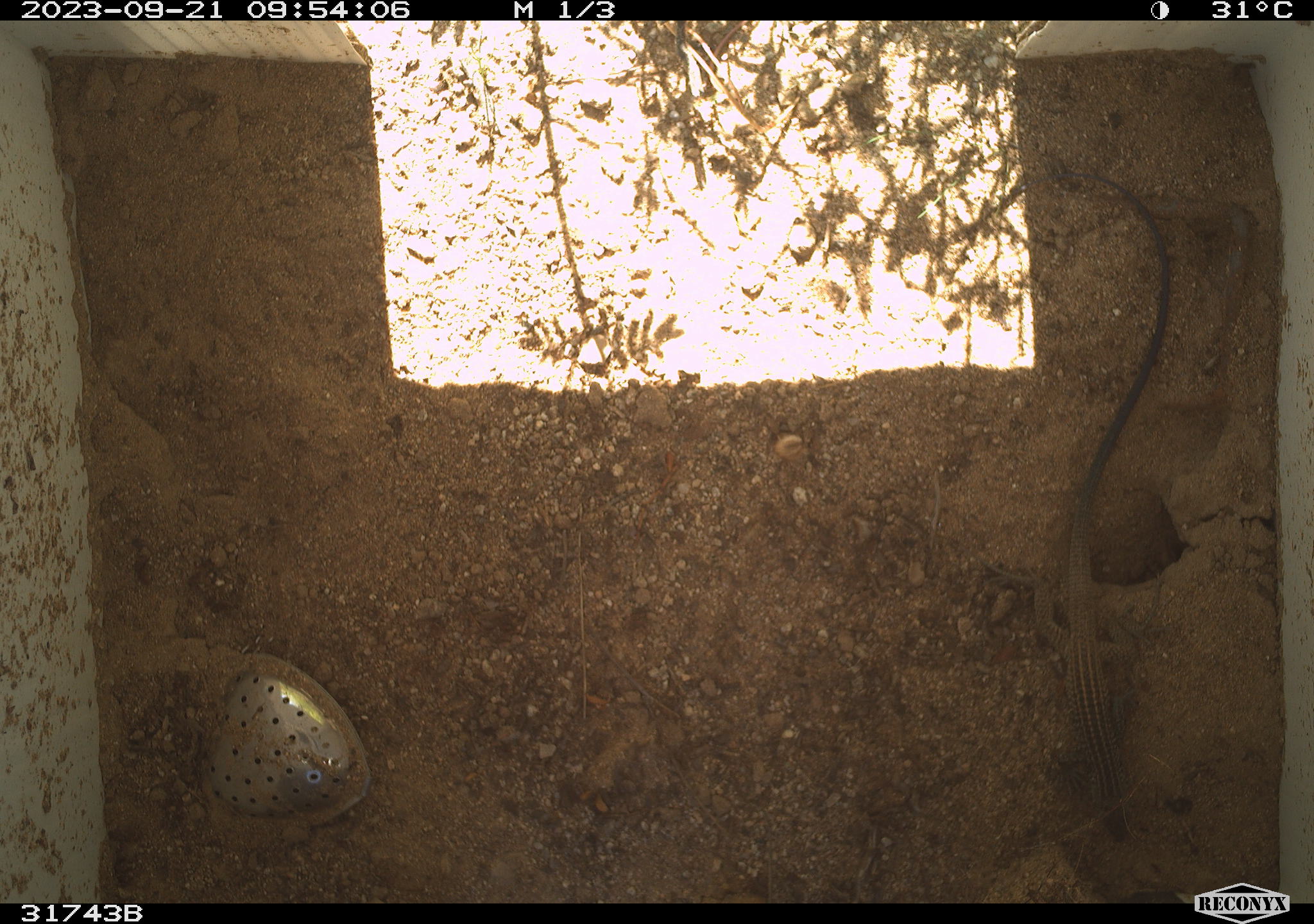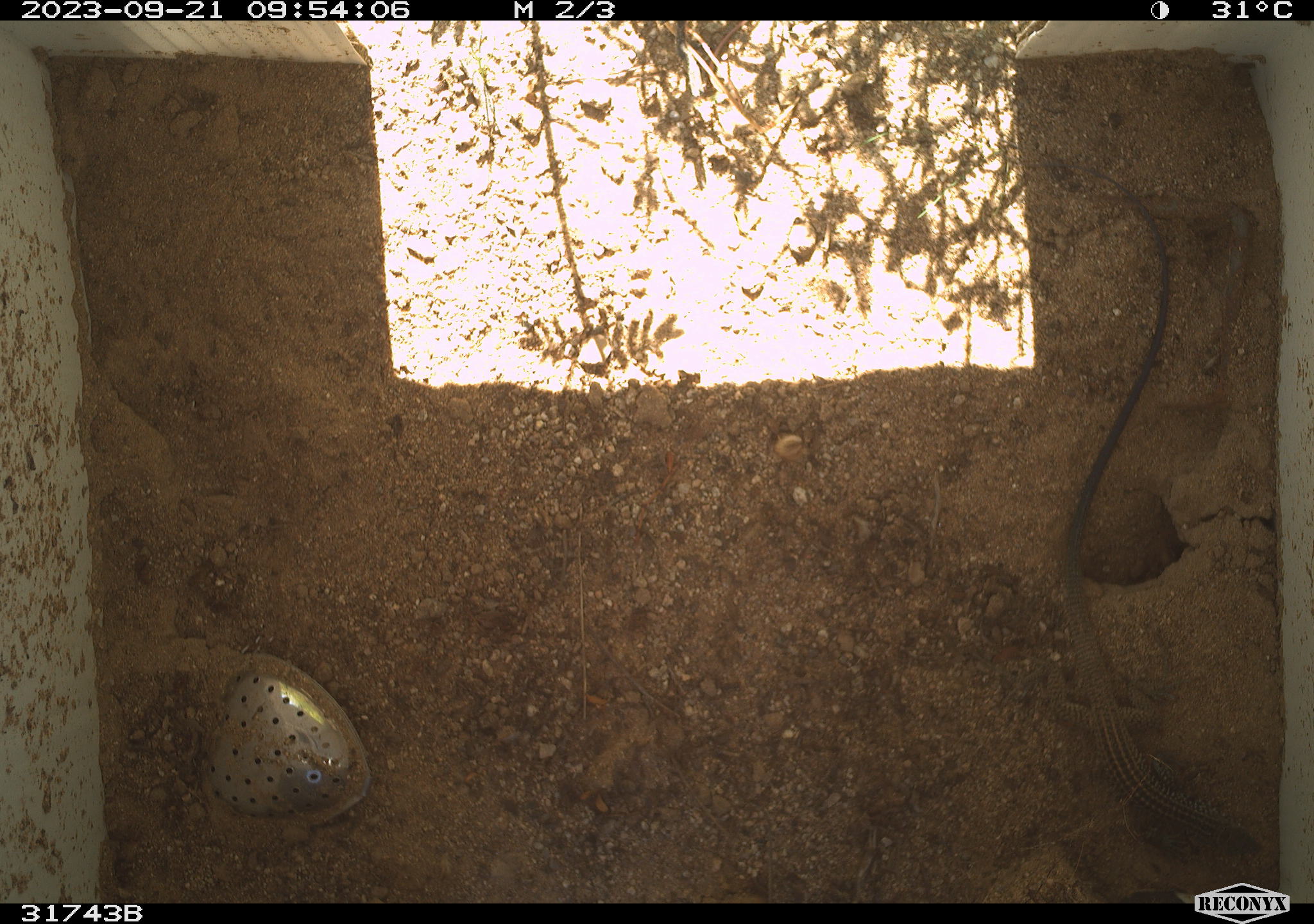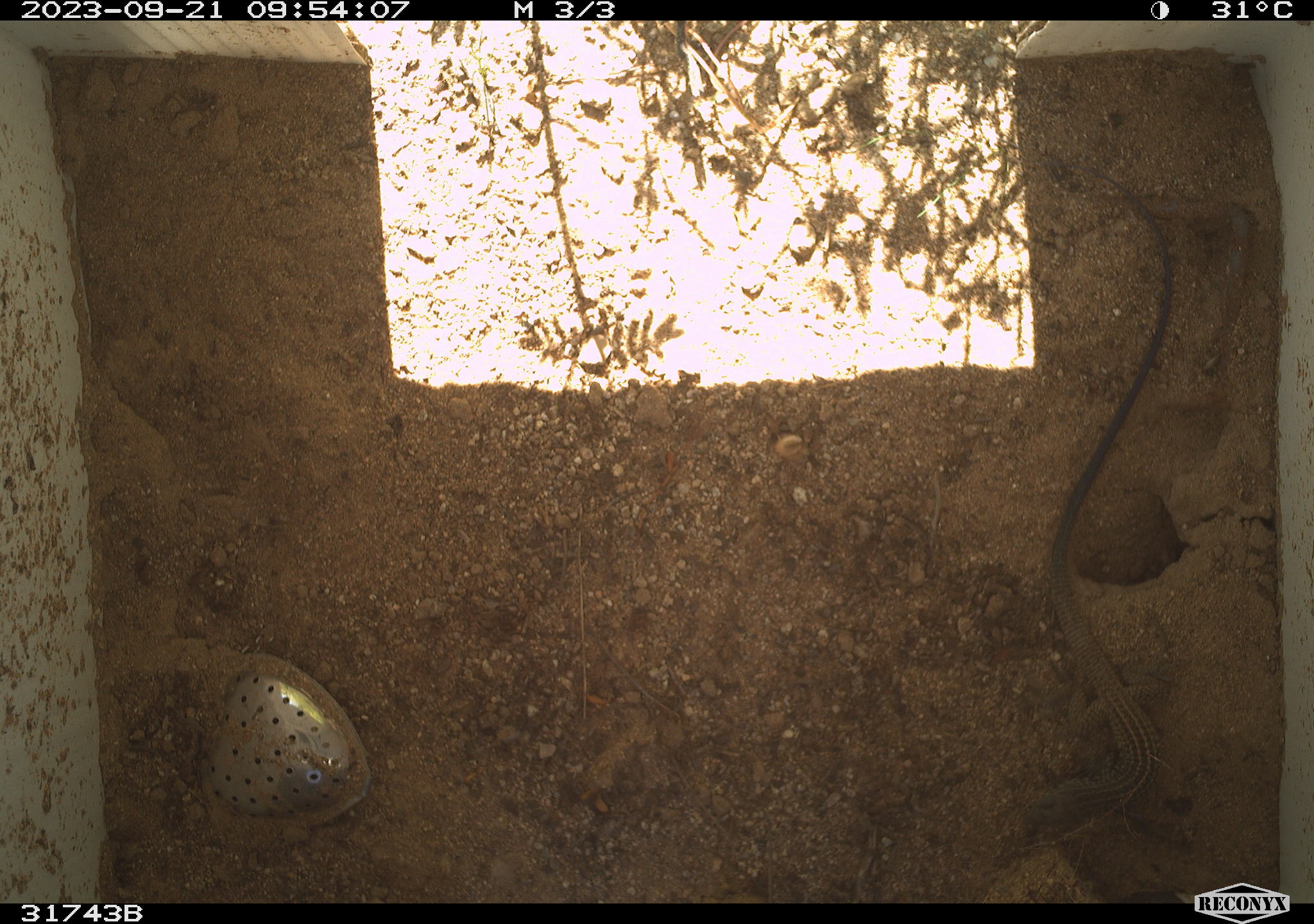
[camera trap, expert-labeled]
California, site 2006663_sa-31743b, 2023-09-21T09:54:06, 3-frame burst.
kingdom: Animalia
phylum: Chordata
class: Reptilia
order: Squamata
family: Teiidae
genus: Aspidoscelis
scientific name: Aspidoscelis tigris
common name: western whiptail